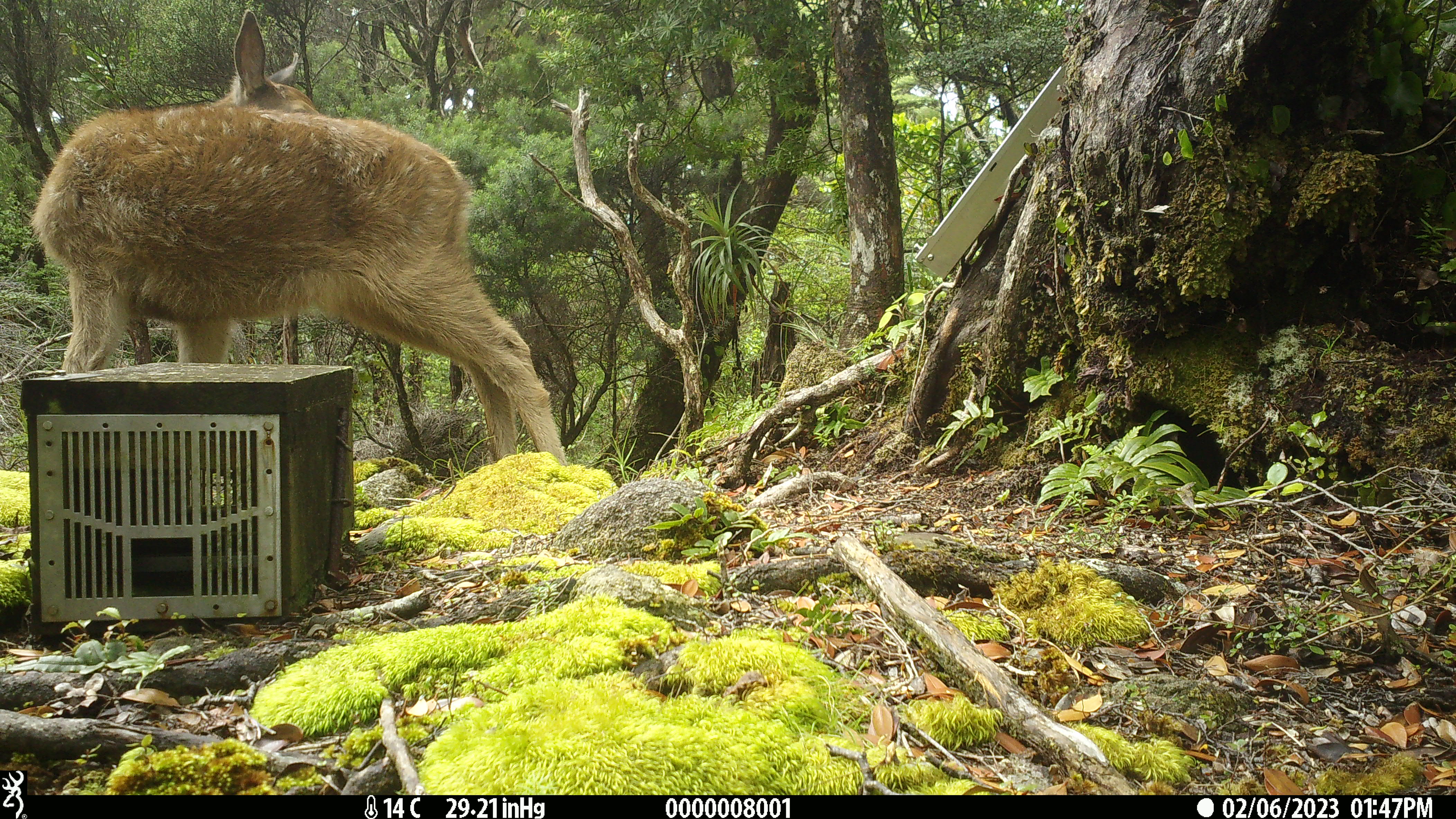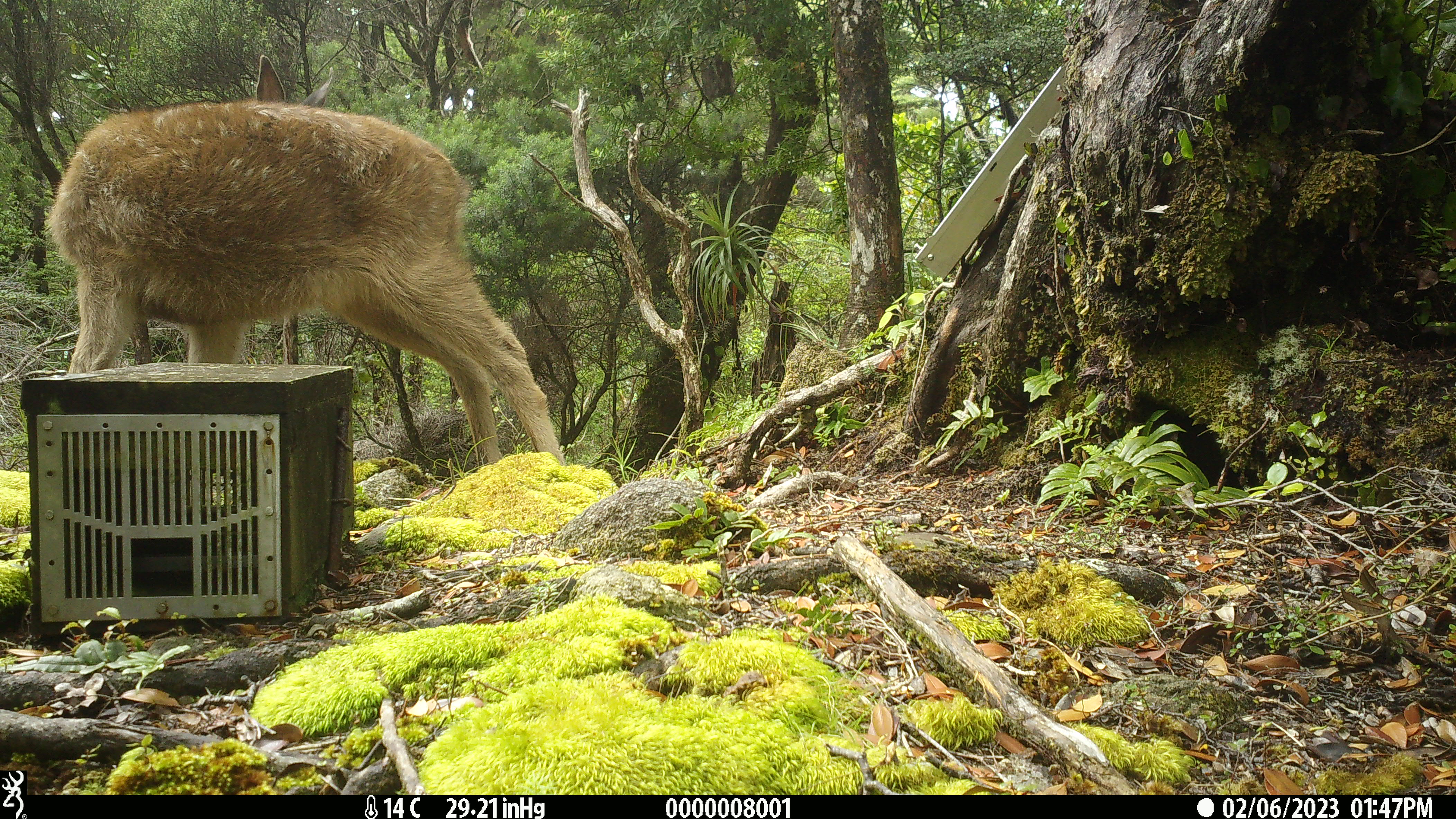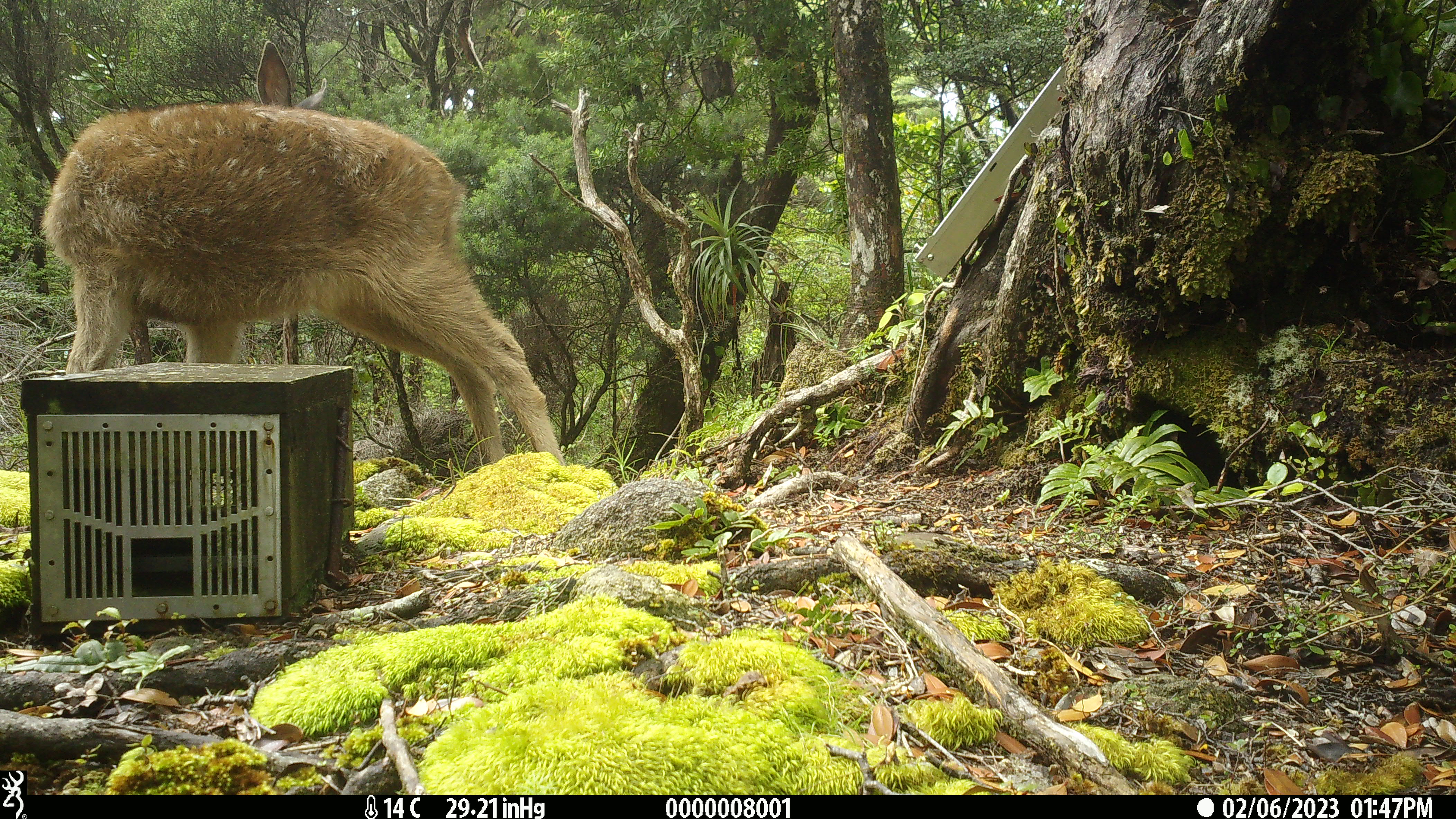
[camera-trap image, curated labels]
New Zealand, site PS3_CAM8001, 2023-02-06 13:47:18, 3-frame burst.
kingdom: Animalia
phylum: Chordata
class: Mammalia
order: Artiodactyla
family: Cervidae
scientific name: Cervidae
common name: deer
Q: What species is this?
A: Deer (Cervidae).